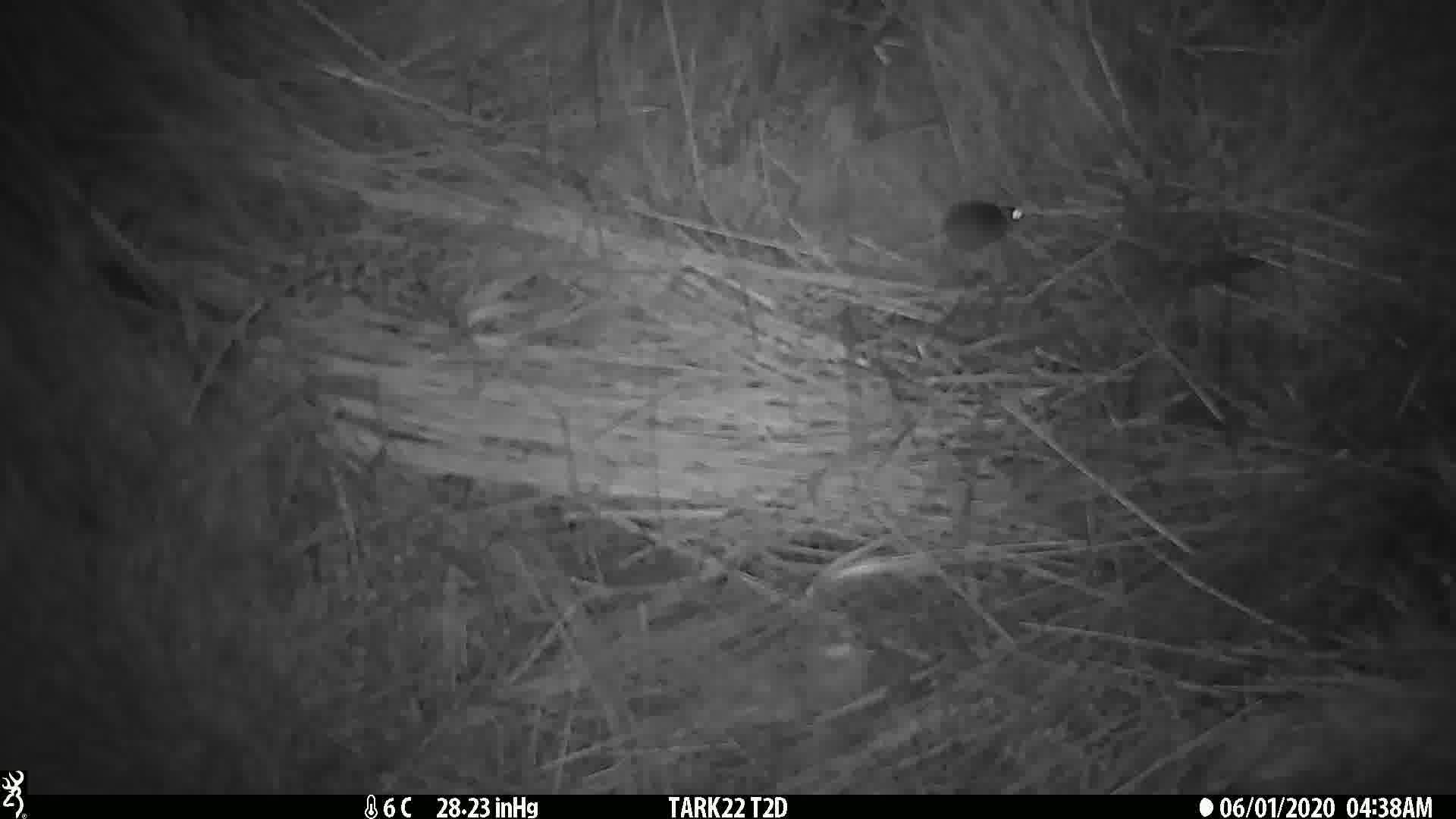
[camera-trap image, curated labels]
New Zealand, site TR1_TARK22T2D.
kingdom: Animalia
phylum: Chordata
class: Mammalia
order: Rodentia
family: Muridae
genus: Mus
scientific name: Mus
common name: mouse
Mouse (Mus).